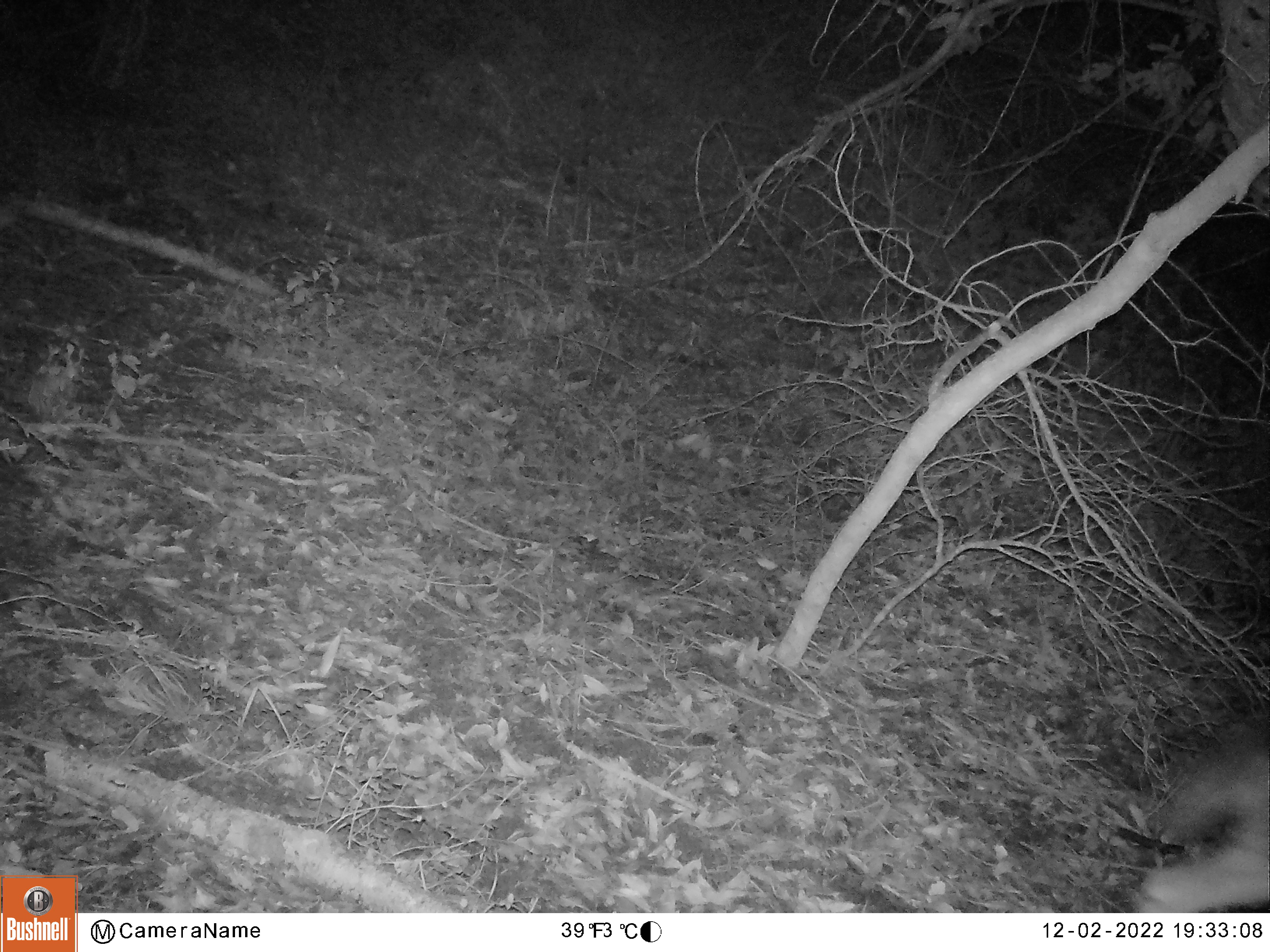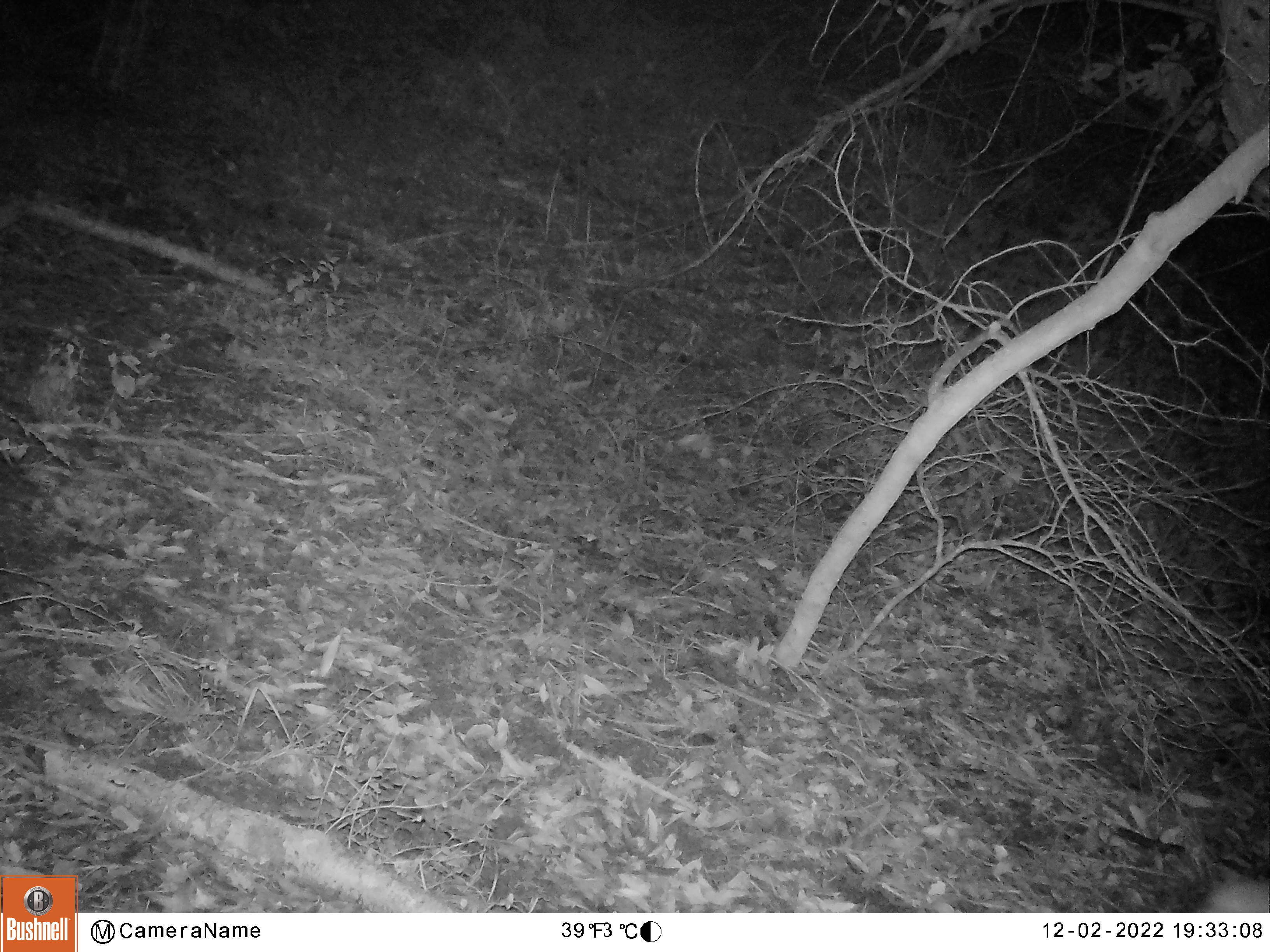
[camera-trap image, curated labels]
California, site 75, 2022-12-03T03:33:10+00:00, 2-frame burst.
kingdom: Animalia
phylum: Chordata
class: Mammalia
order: Artiodactyla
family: Cervidae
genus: Odocoileus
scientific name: Odocoileus hemionus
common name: mule deer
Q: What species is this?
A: Mule deer (Odocoileus hemionus).